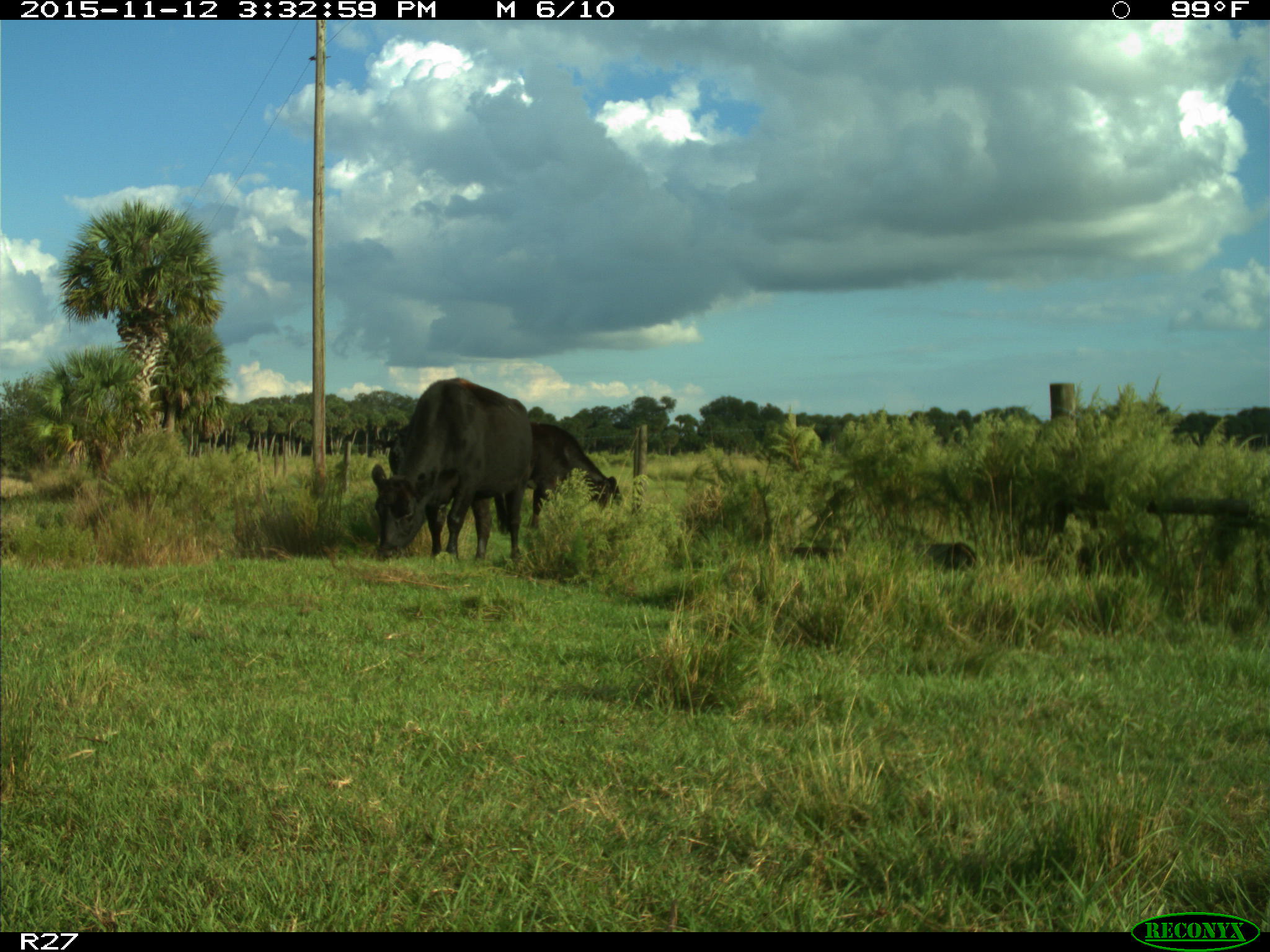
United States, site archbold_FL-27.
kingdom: Animalia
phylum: Chordata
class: Mammalia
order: Artiodactyla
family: Bovidae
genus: Bos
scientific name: Bos taurus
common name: domestic cow